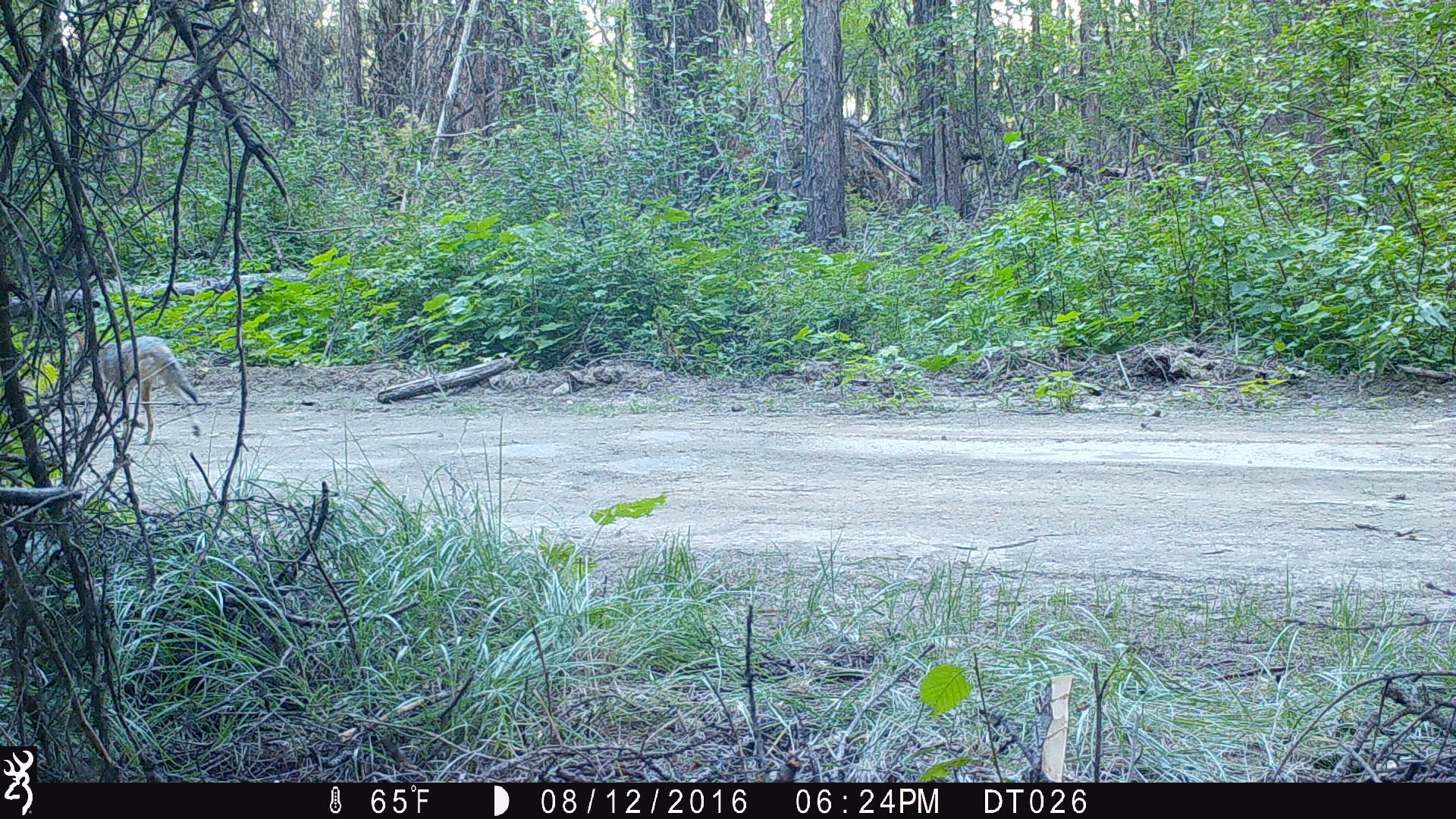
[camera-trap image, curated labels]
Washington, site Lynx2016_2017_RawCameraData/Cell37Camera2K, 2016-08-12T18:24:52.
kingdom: Animalia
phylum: Chordata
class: Mammalia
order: Carnivora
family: Canidae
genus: Canis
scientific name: Canis latrans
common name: coyote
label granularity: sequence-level